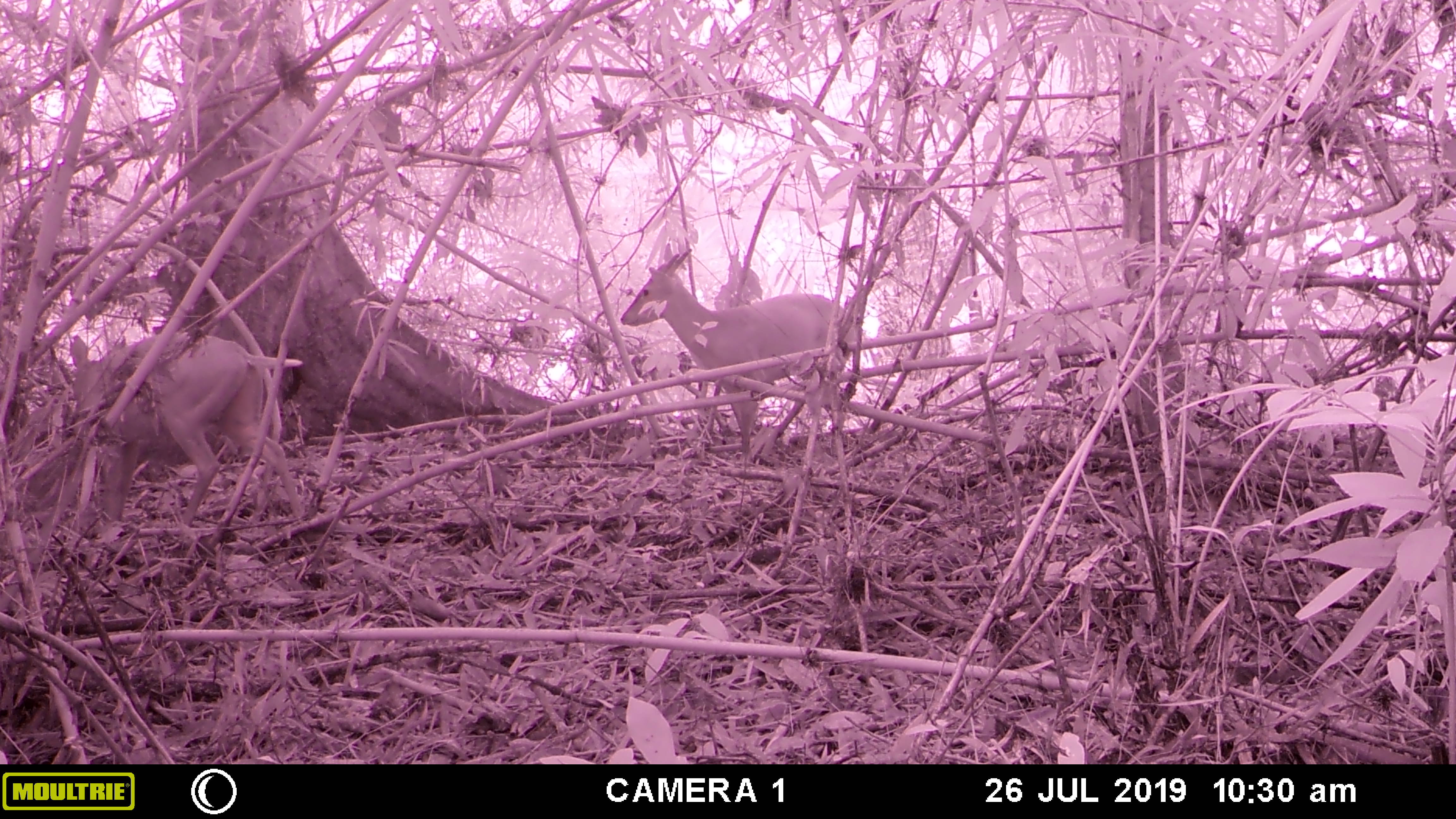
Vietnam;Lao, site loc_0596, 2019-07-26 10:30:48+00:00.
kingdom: Animalia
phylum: Chordata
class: Mammalia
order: Artiodactyla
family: Cervidae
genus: Muntiacus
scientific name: Muntiacus muntjak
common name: red muntjac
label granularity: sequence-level